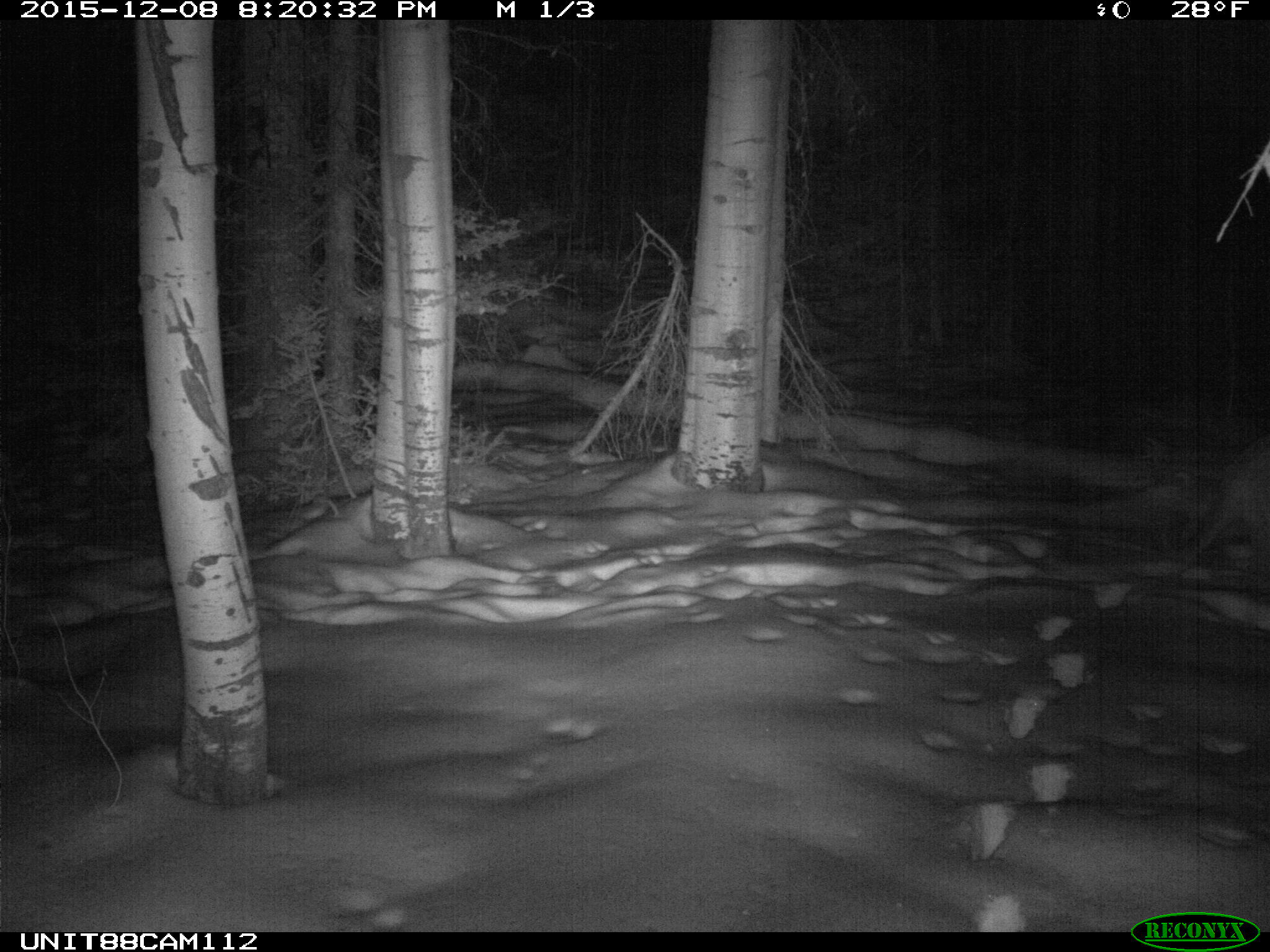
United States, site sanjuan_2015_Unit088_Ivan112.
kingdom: Animalia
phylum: Chordata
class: Mammalia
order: Carnivora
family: Felidae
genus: Puma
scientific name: Puma concolor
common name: mountain lion